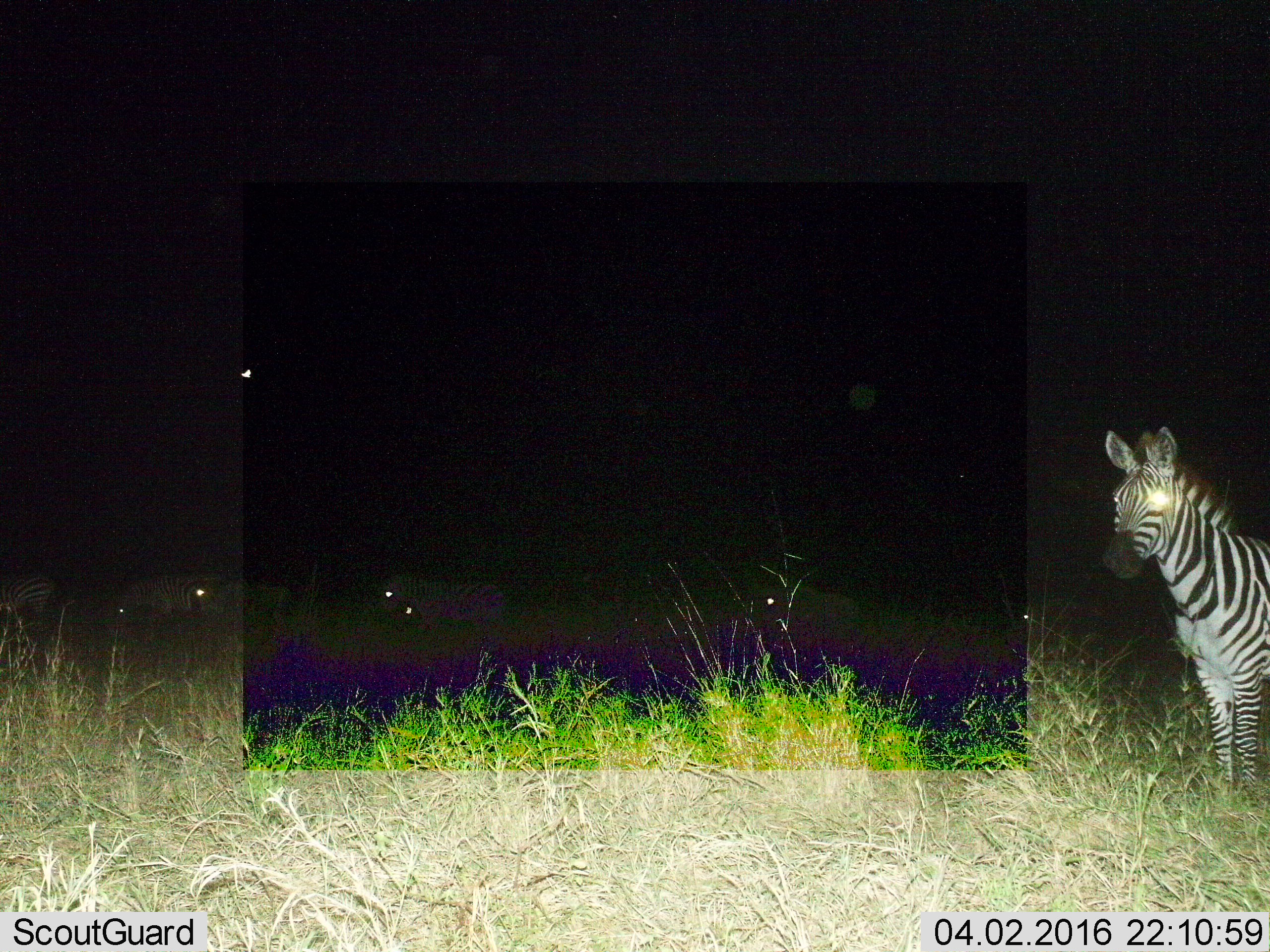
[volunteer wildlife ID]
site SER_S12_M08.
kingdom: Animalia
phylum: Chordata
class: Mammalia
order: Perissodactyla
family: Equidae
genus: Equus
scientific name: Equus quagga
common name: plains zebra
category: zebraplains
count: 7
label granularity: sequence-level